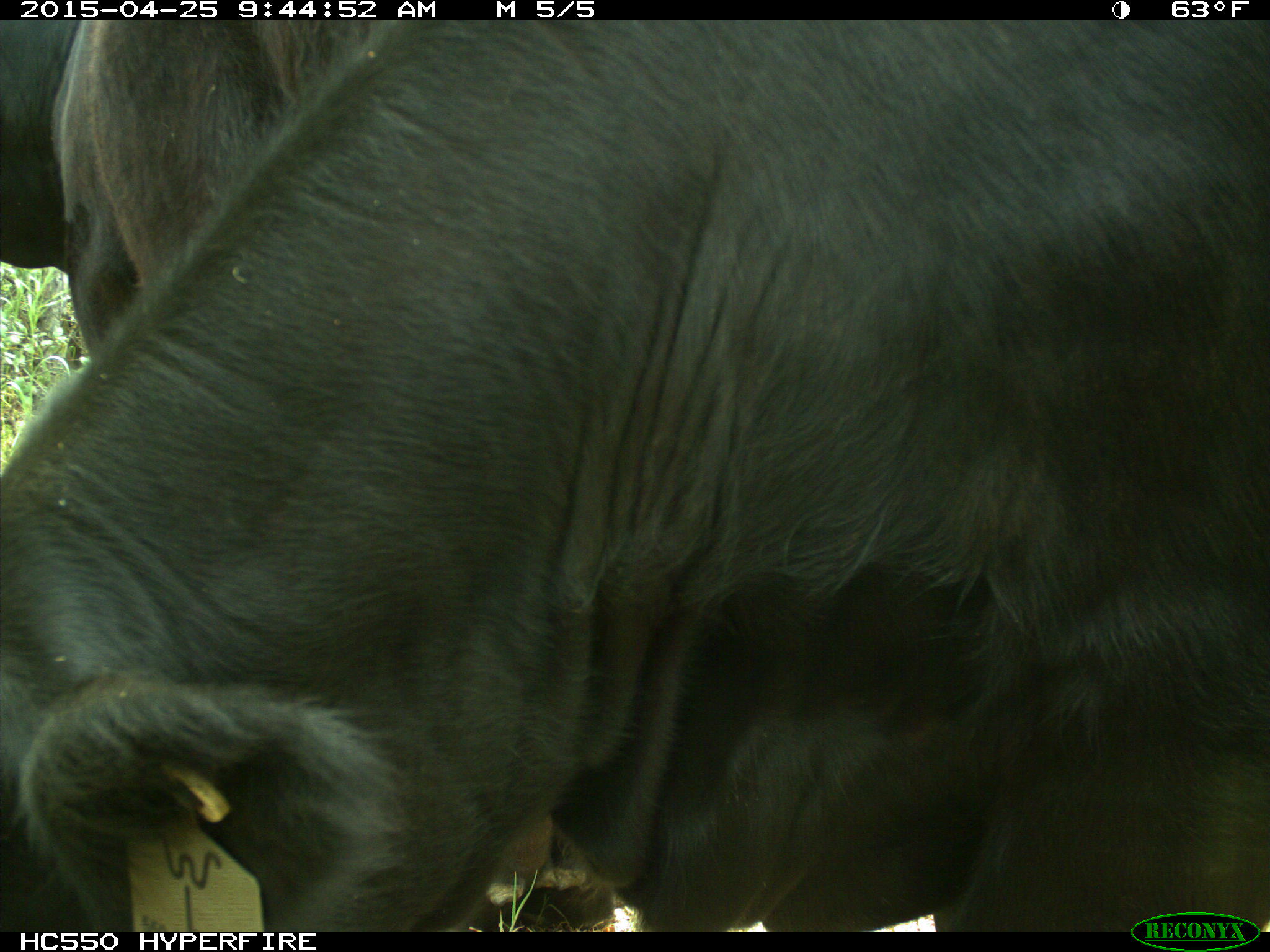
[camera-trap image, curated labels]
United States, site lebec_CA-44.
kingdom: Animalia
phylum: Chordata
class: Mammalia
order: Artiodactyla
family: Suidae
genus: Sus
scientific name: Sus scrofa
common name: wild boar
Sus scrofa (wild boar).